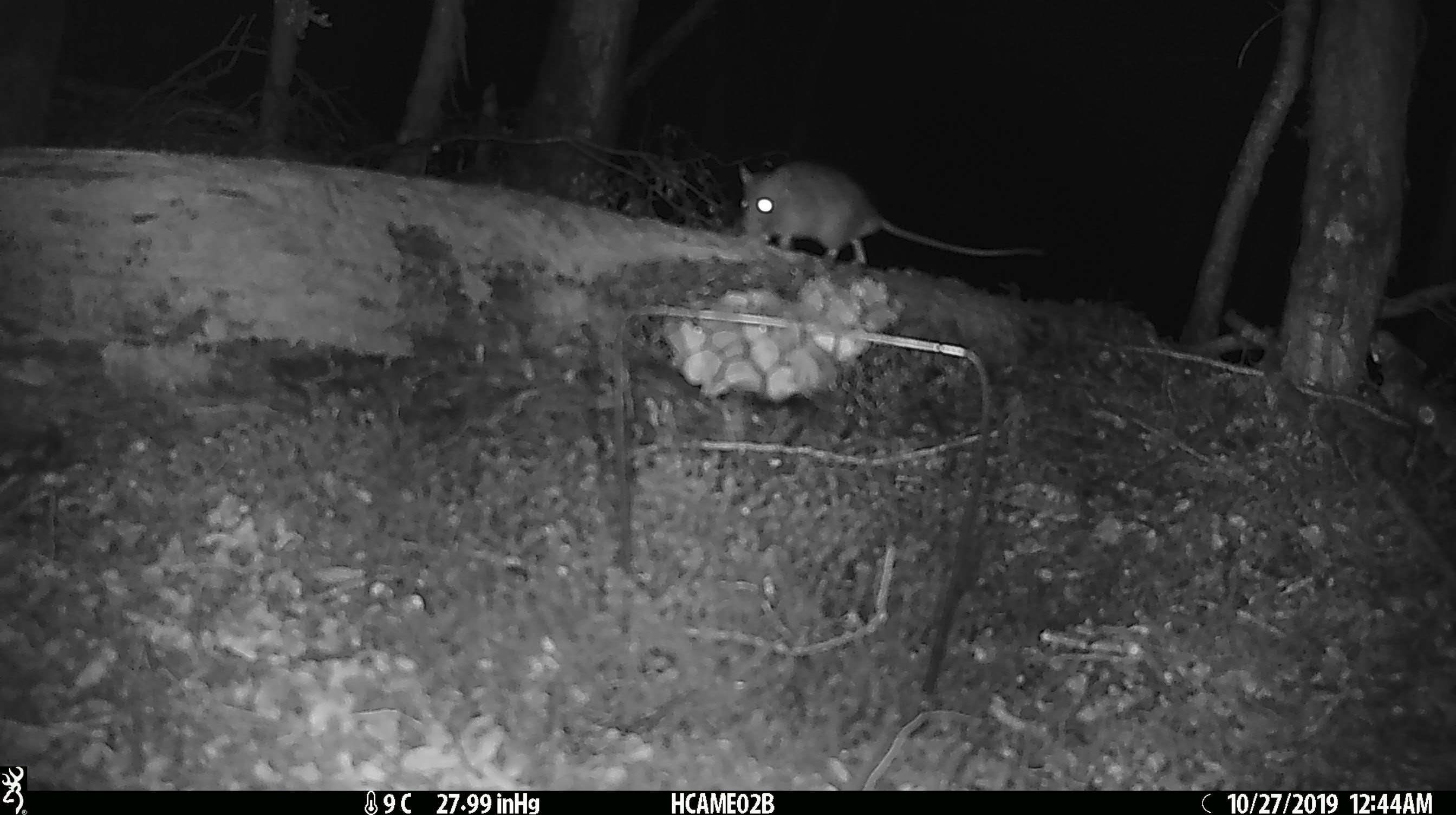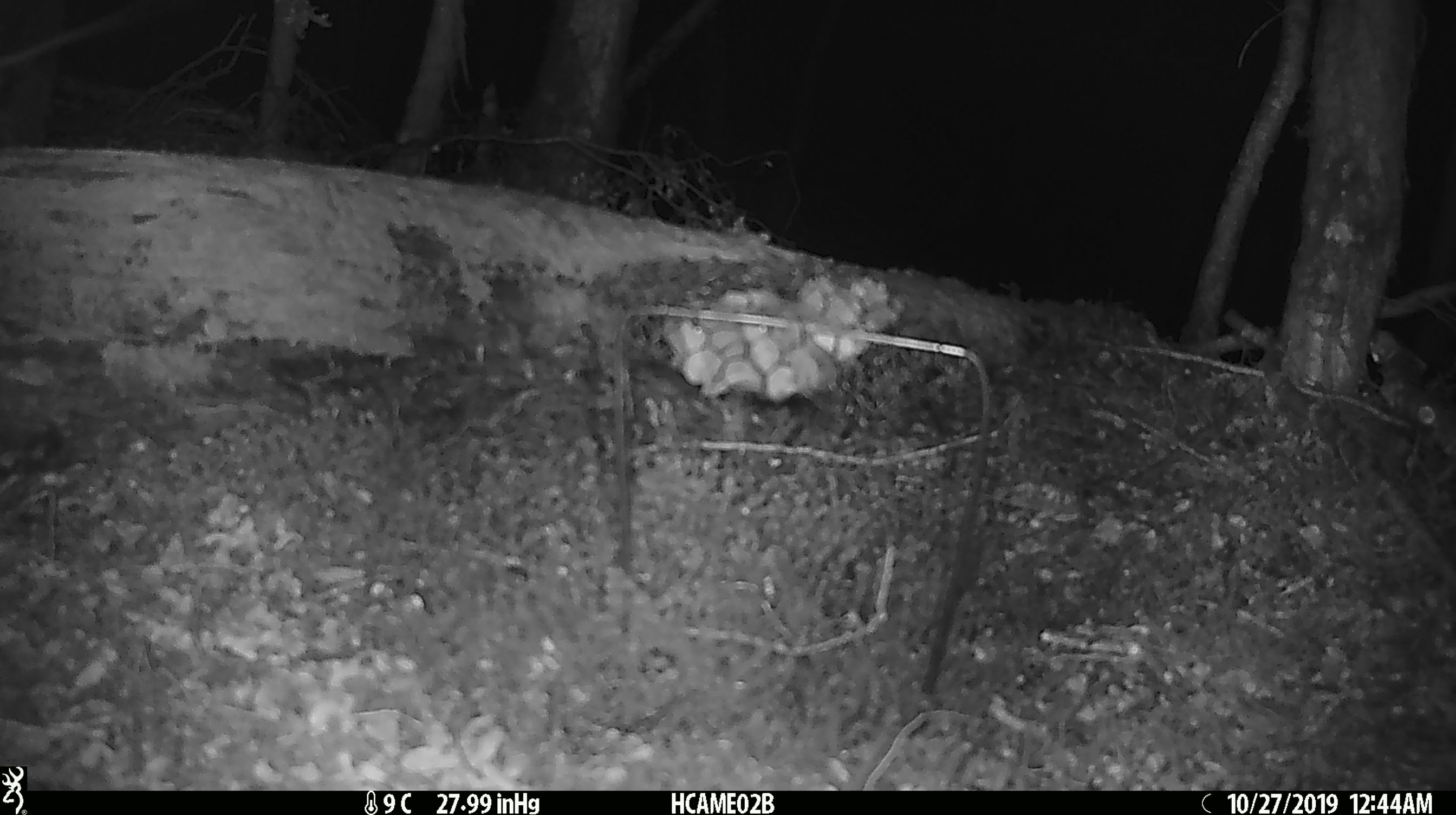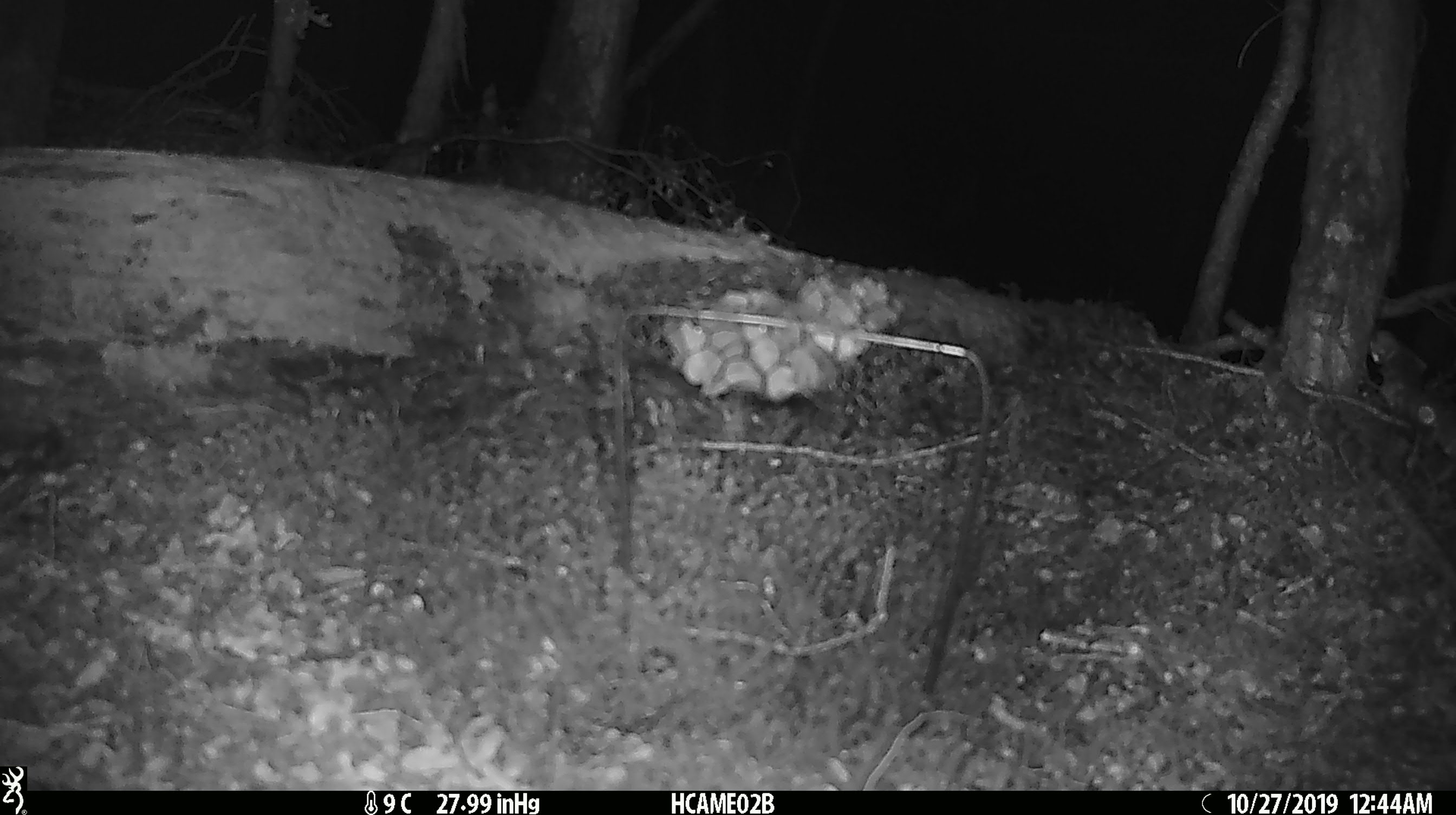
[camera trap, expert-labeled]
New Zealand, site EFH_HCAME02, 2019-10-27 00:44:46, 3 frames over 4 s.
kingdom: Animalia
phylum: Chordata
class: Mammalia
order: Rodentia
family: Muridae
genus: Mus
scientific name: Mus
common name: mouse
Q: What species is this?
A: Mouse (Mus).